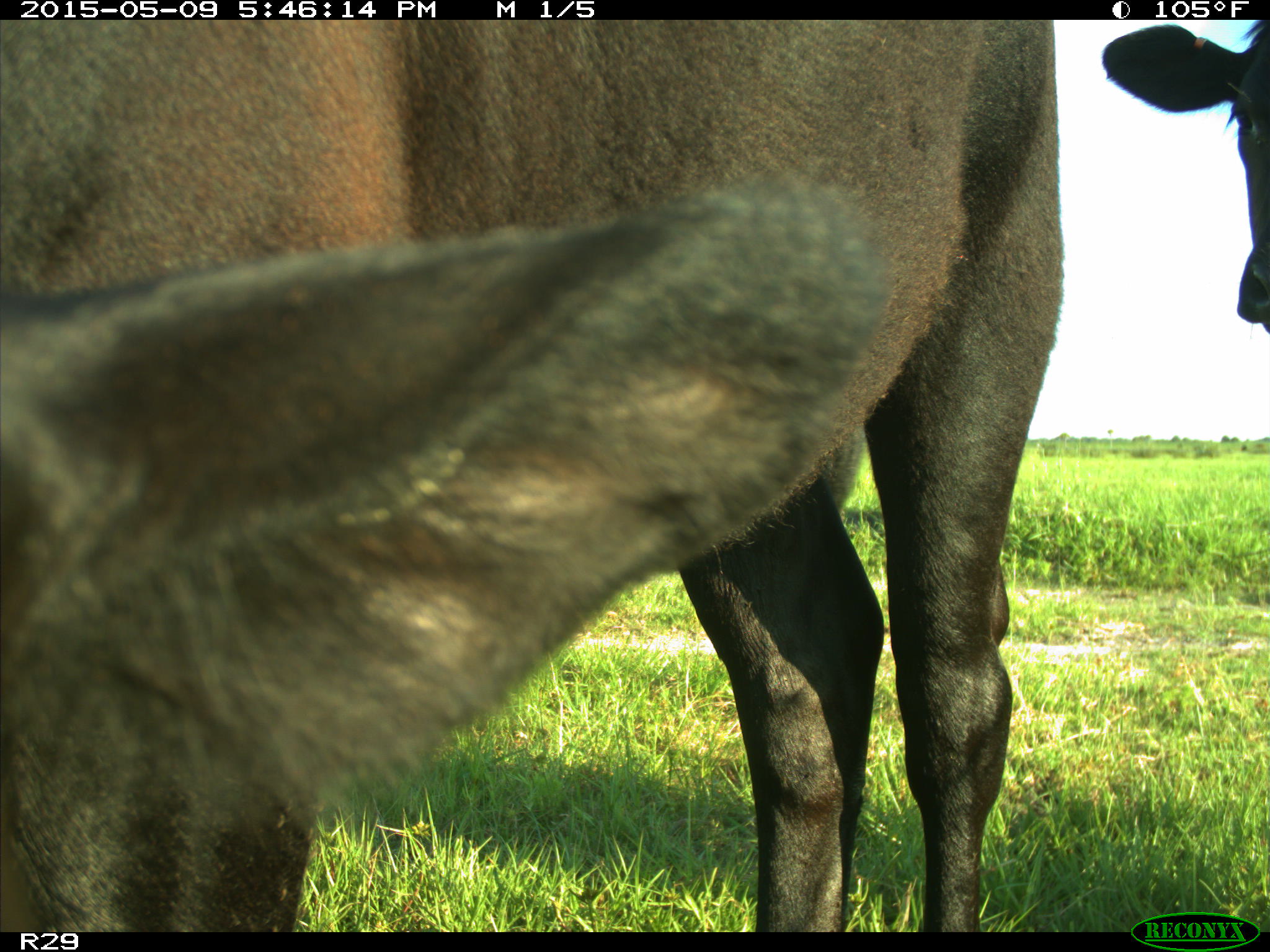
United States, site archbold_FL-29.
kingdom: Animalia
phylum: Chordata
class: Mammalia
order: Artiodactyla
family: Bovidae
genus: Bos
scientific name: Bos taurus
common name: domestic cow